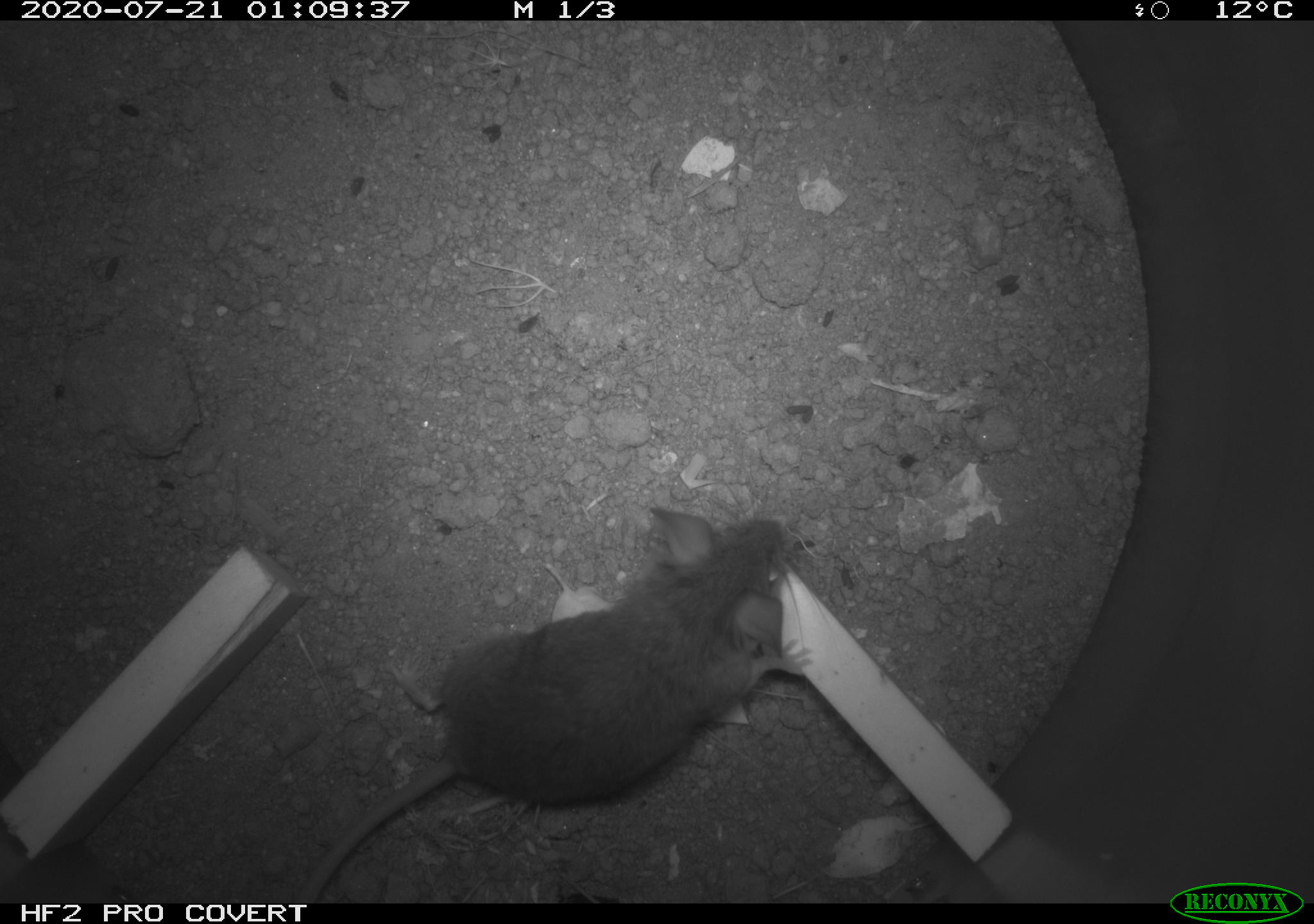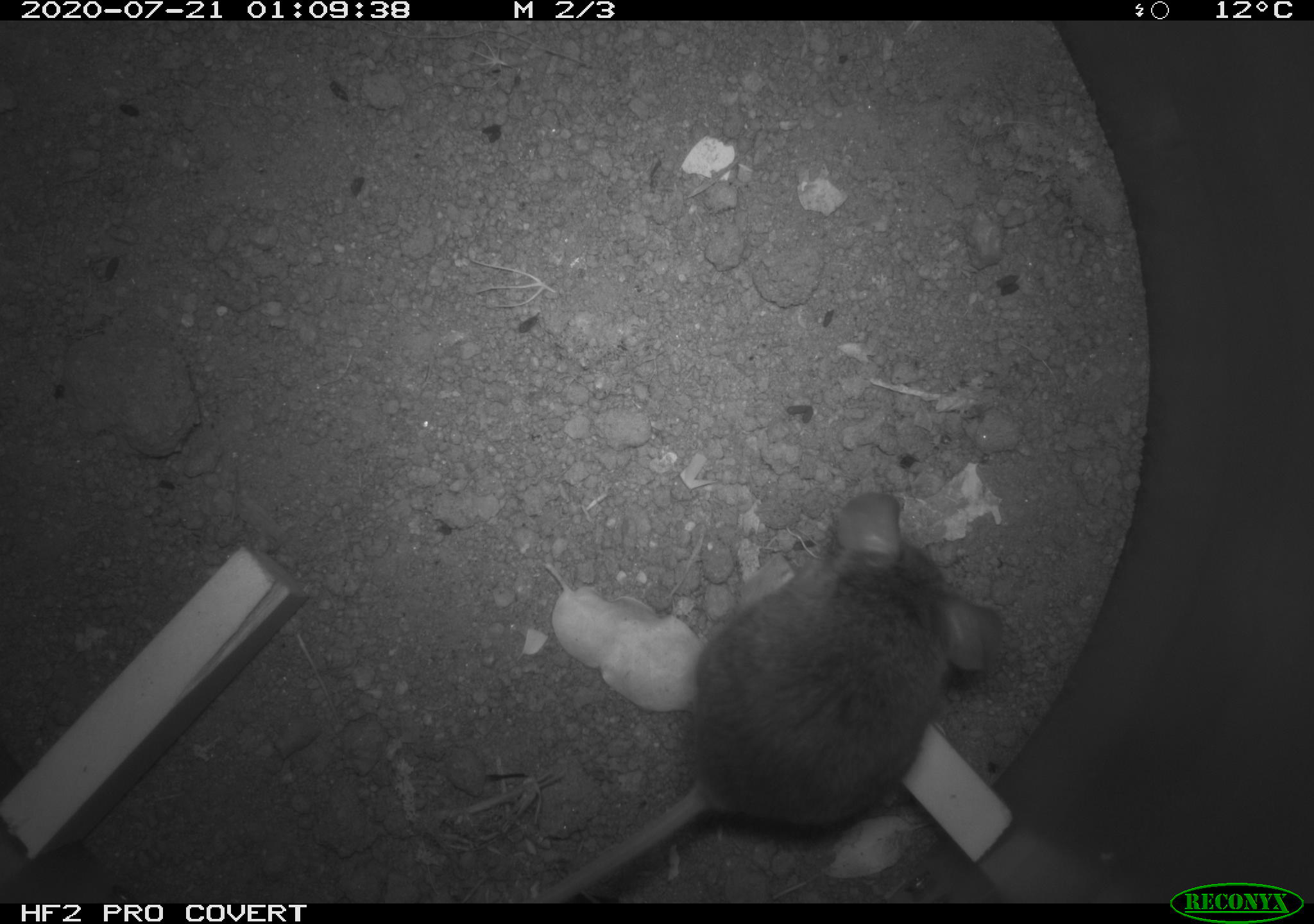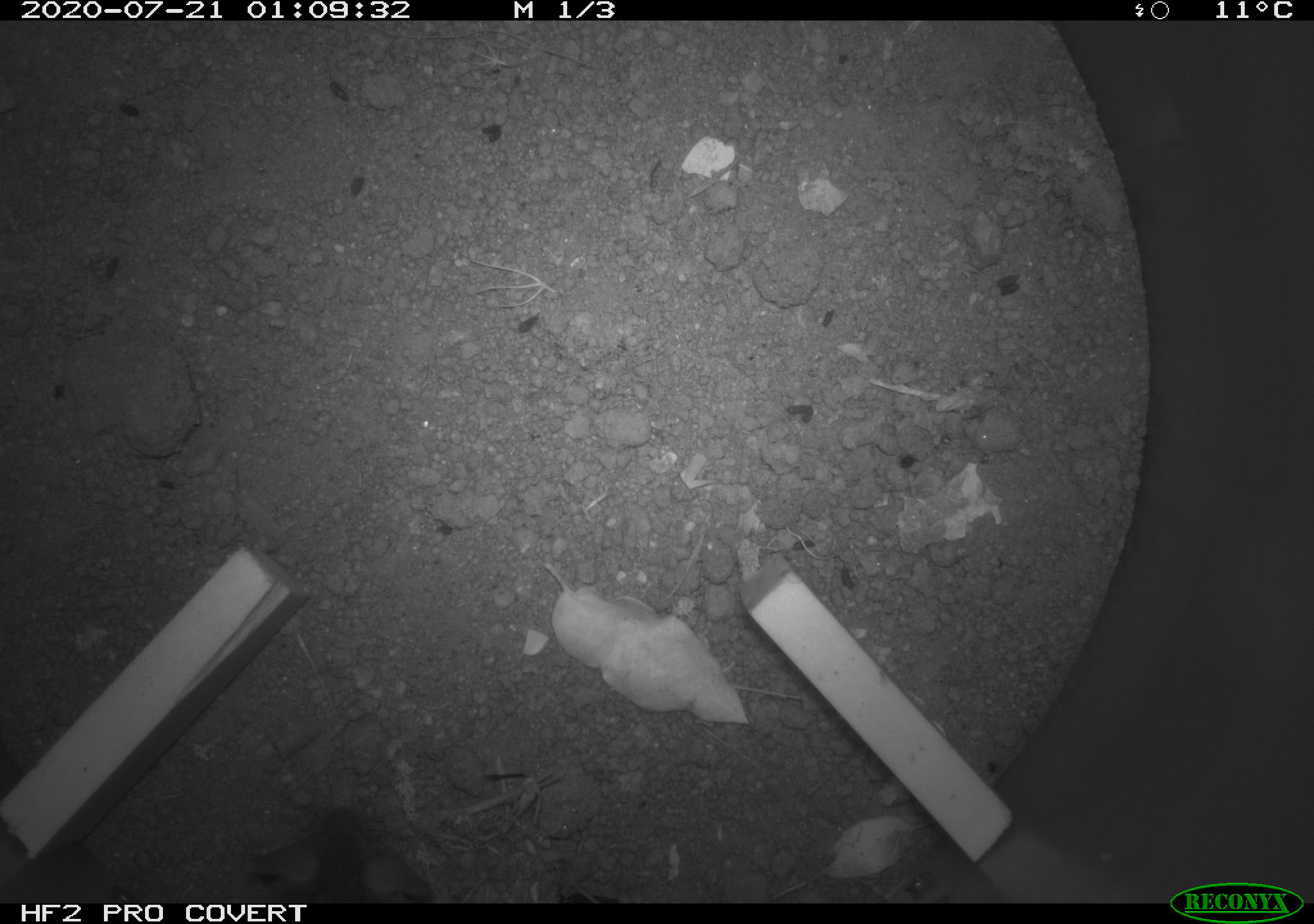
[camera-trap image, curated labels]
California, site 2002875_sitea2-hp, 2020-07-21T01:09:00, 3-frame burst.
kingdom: Animalia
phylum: Chordata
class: Mammalia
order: Rodentia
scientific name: Rodentia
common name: rodent